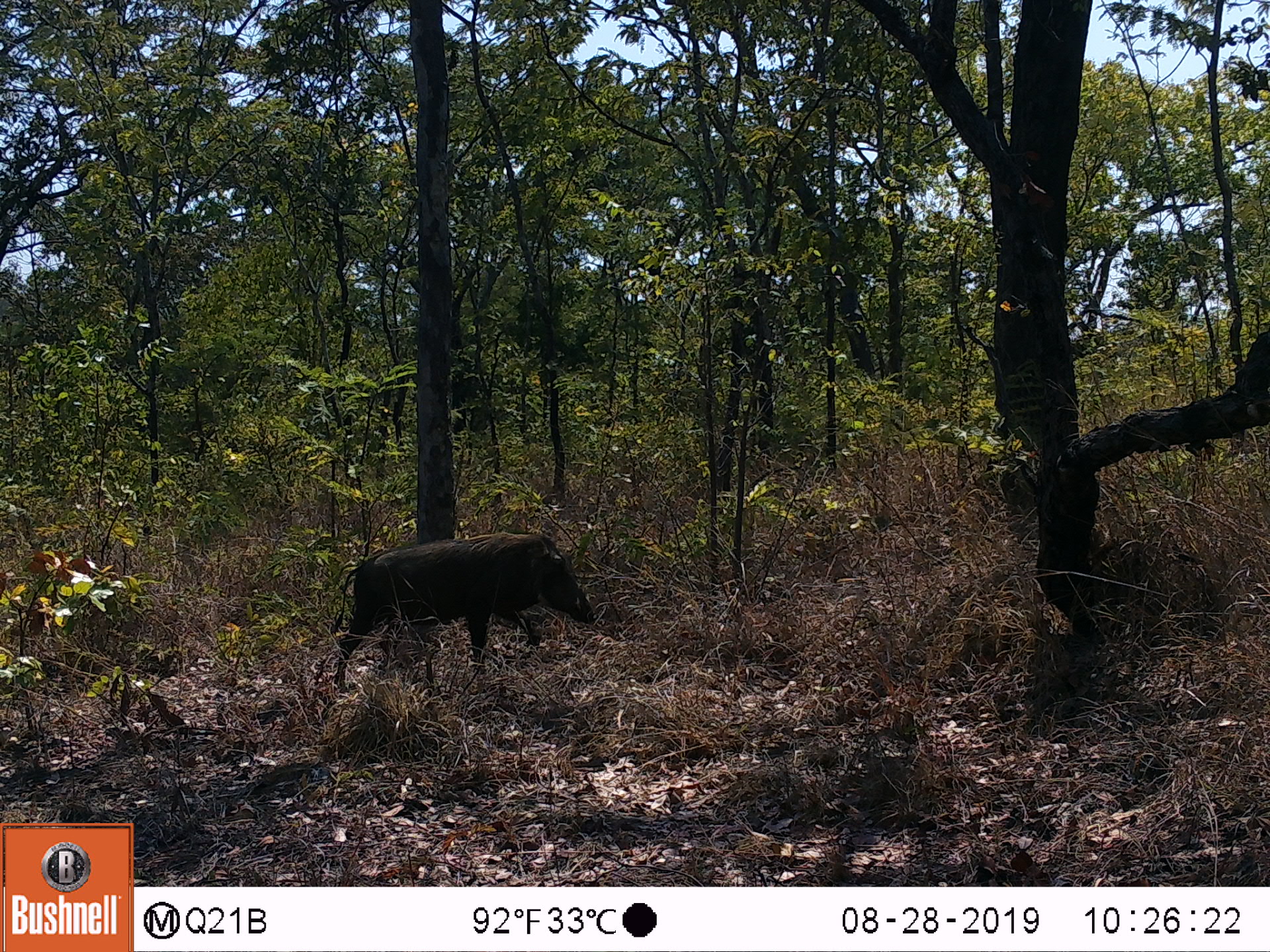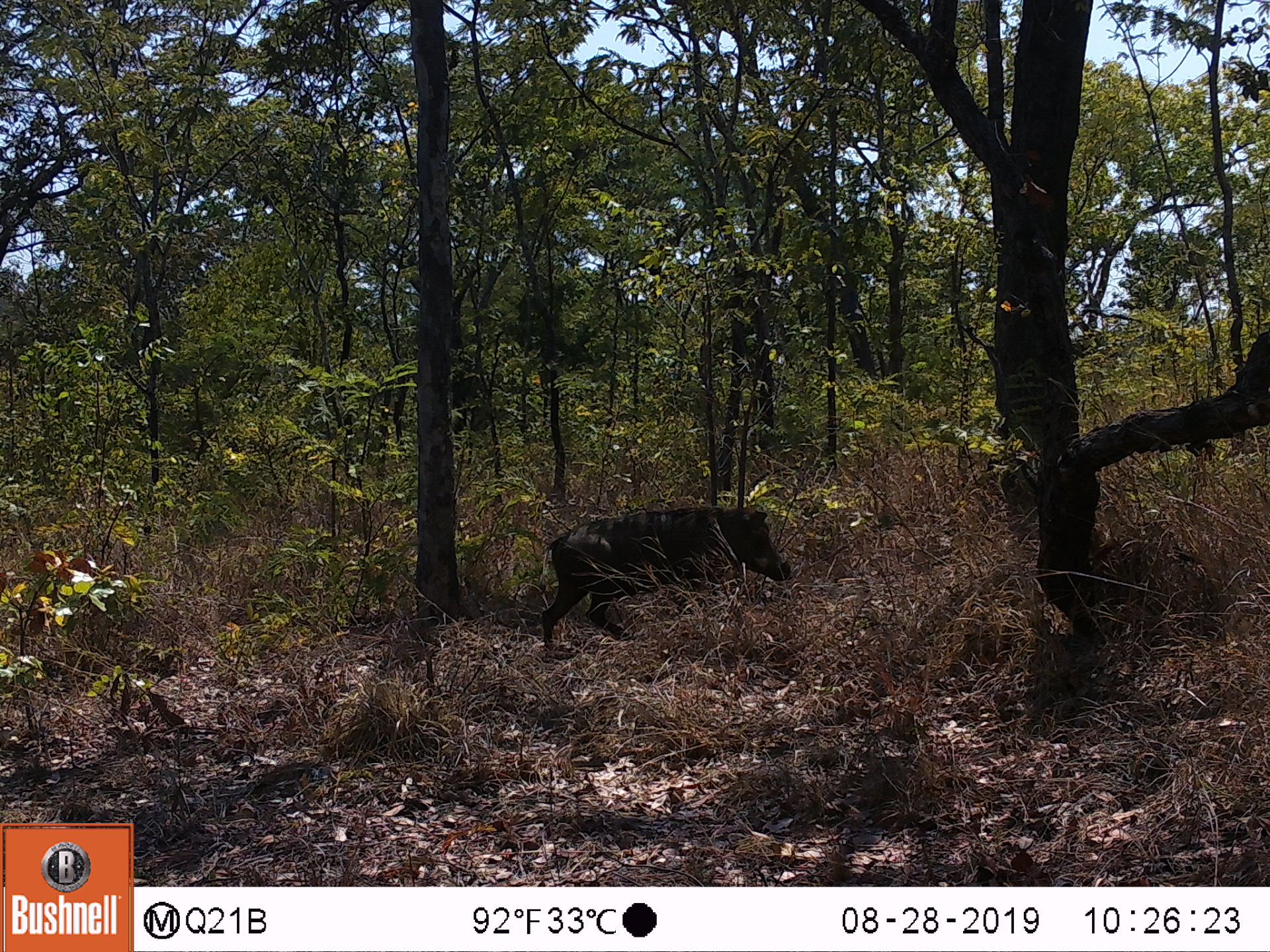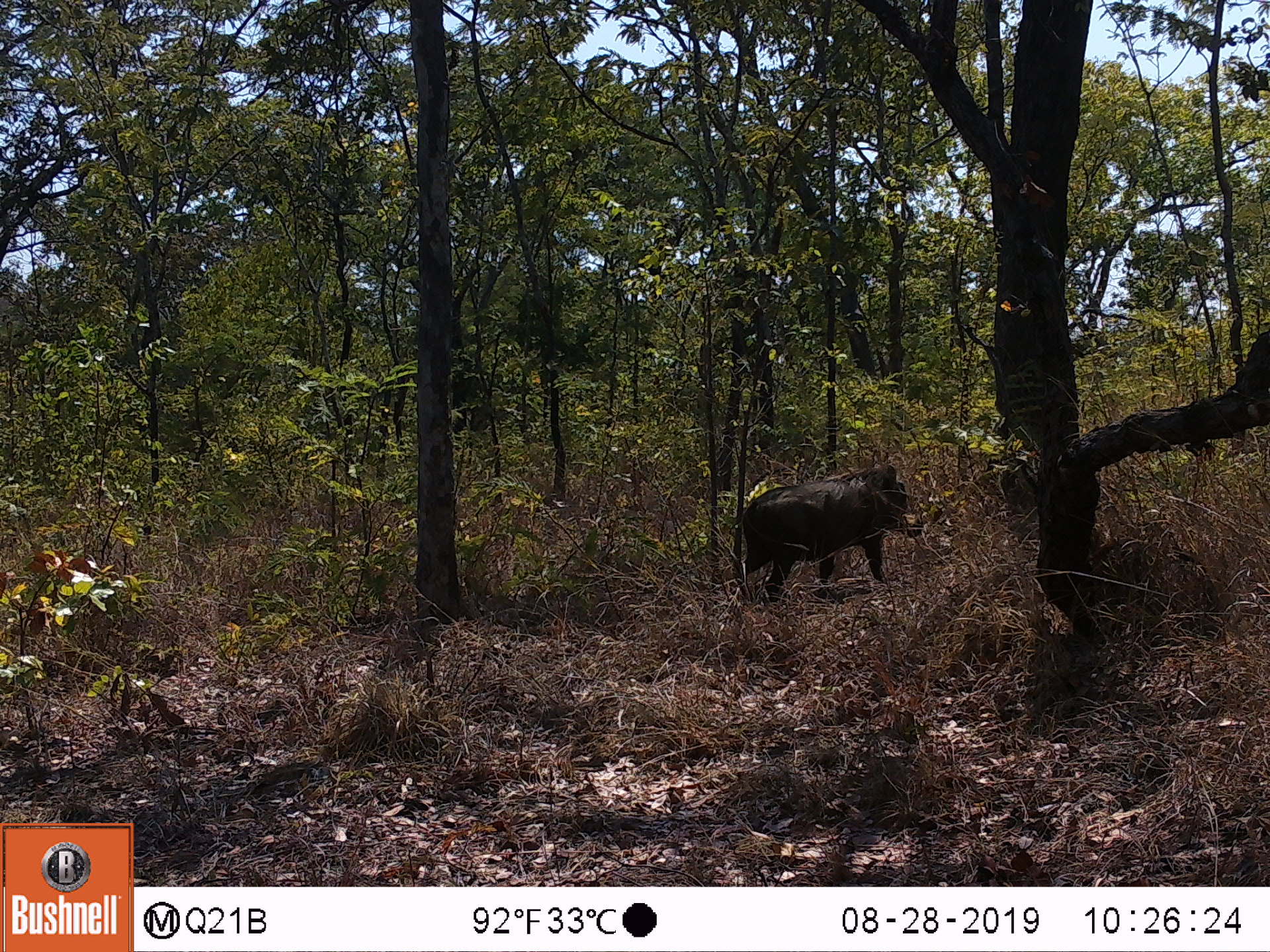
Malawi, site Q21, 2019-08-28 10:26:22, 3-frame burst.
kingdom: Animalia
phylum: Chordata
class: Mammalia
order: Artiodactyla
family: Suidae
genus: Phacochoerus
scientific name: Phacochoerus africanus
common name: common warthog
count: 1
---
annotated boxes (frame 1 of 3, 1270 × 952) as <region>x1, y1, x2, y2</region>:
common warthog: <region>325, 525, 595, 690</region>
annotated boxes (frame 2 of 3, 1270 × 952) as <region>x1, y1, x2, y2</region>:
common warthog: <region>538, 496, 791, 656</region>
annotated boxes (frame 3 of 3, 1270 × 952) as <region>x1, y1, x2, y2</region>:
common warthog: <region>733, 461, 917, 611</region>